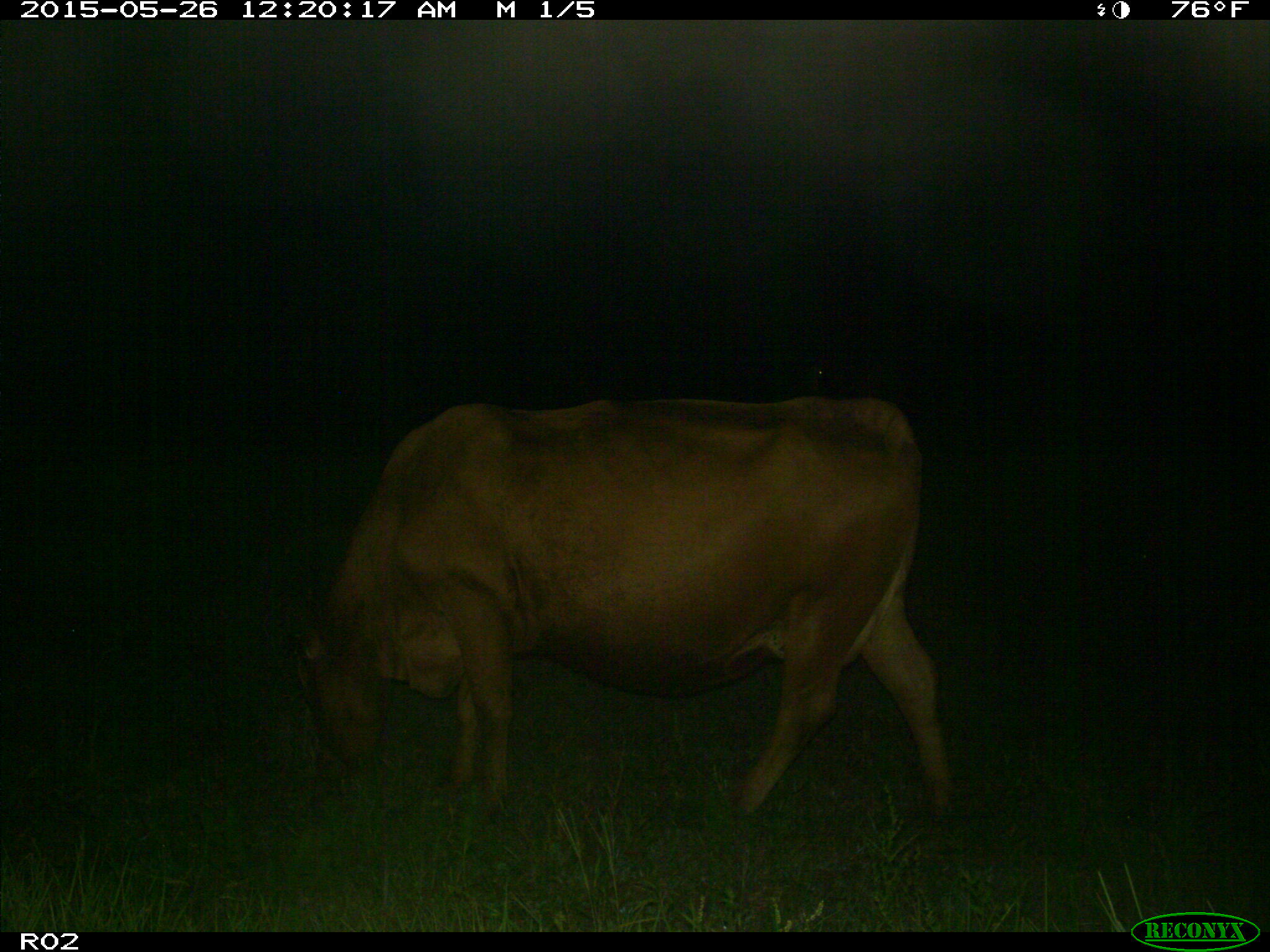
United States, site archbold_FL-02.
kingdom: Animalia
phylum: Chordata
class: Mammalia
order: Artiodactyla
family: Bovidae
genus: Bos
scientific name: Bos taurus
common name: domestic cow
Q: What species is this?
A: Bos taurus (domestic cow).